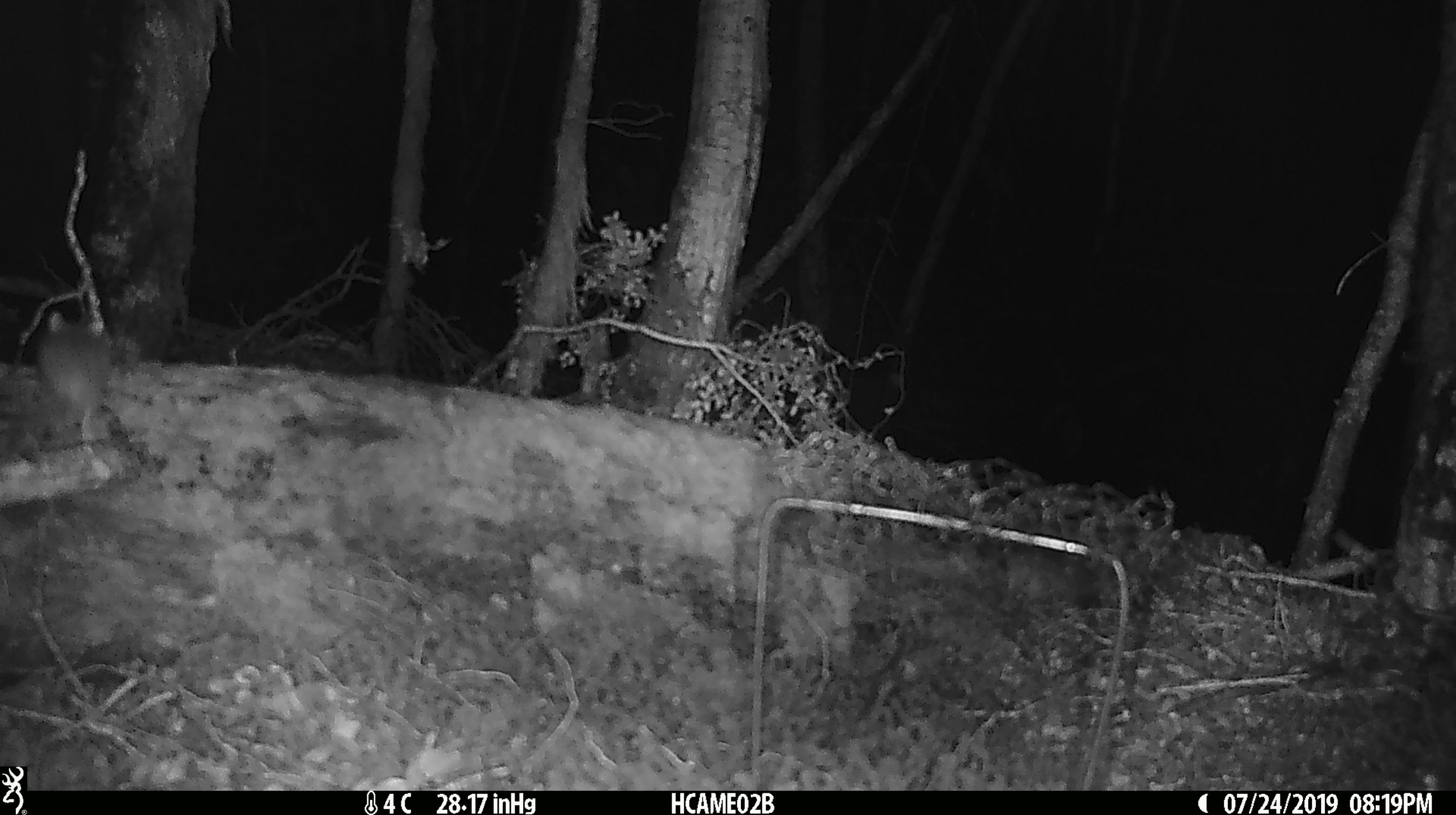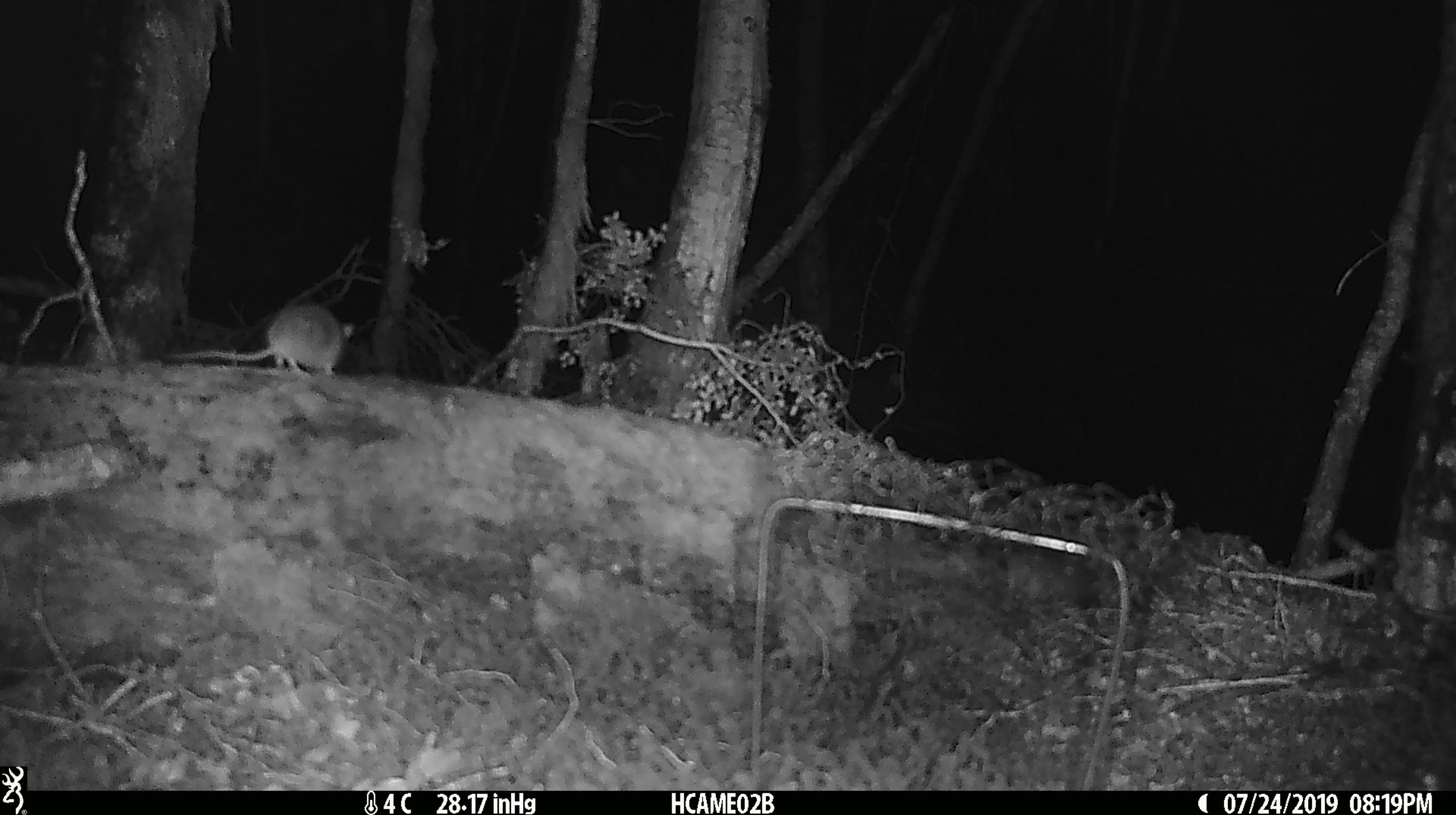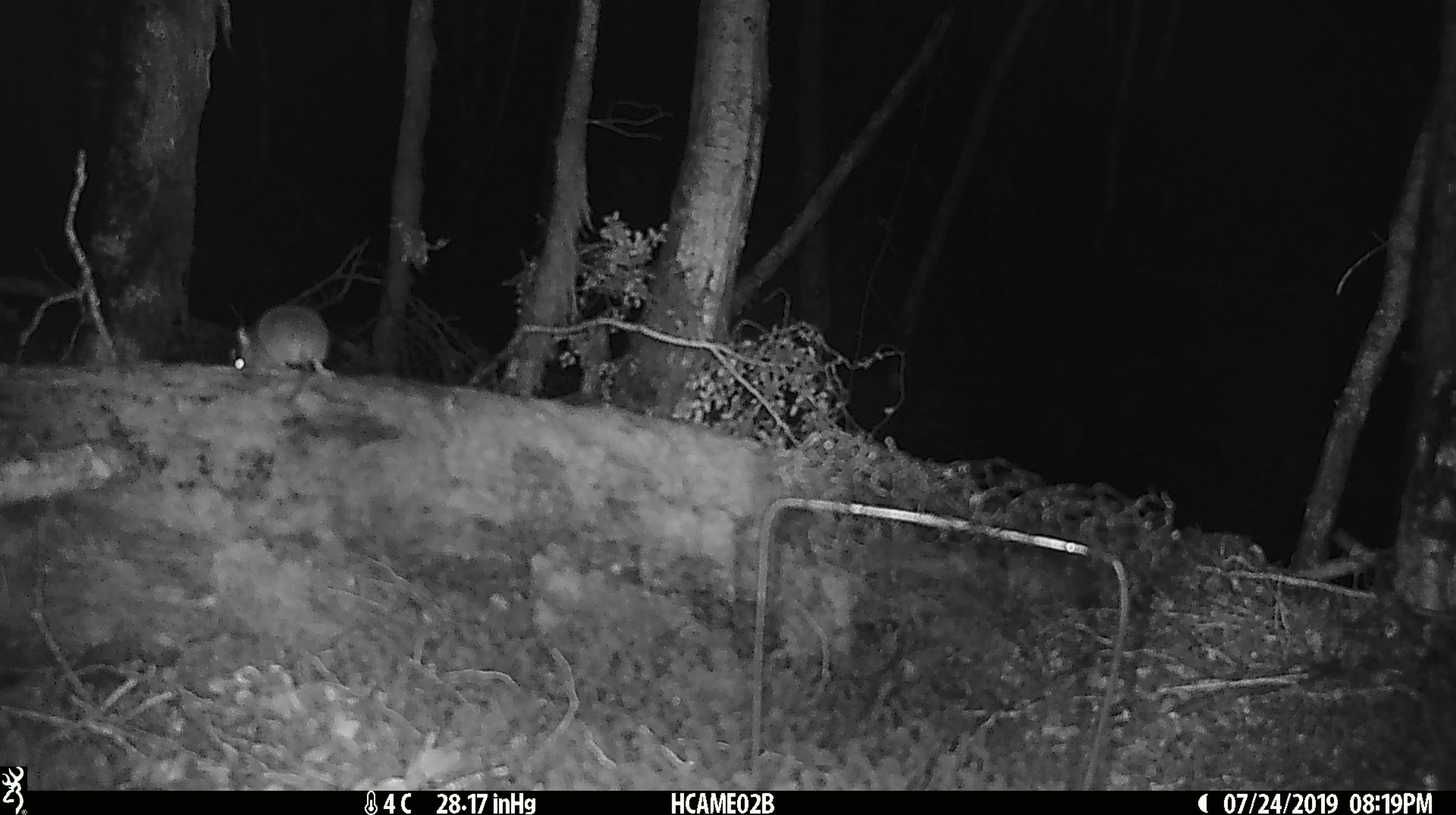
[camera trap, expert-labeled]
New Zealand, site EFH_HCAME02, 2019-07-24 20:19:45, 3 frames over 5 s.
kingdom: Animalia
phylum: Chordata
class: Mammalia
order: Rodentia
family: Muridae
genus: Mus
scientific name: Mus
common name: mouse